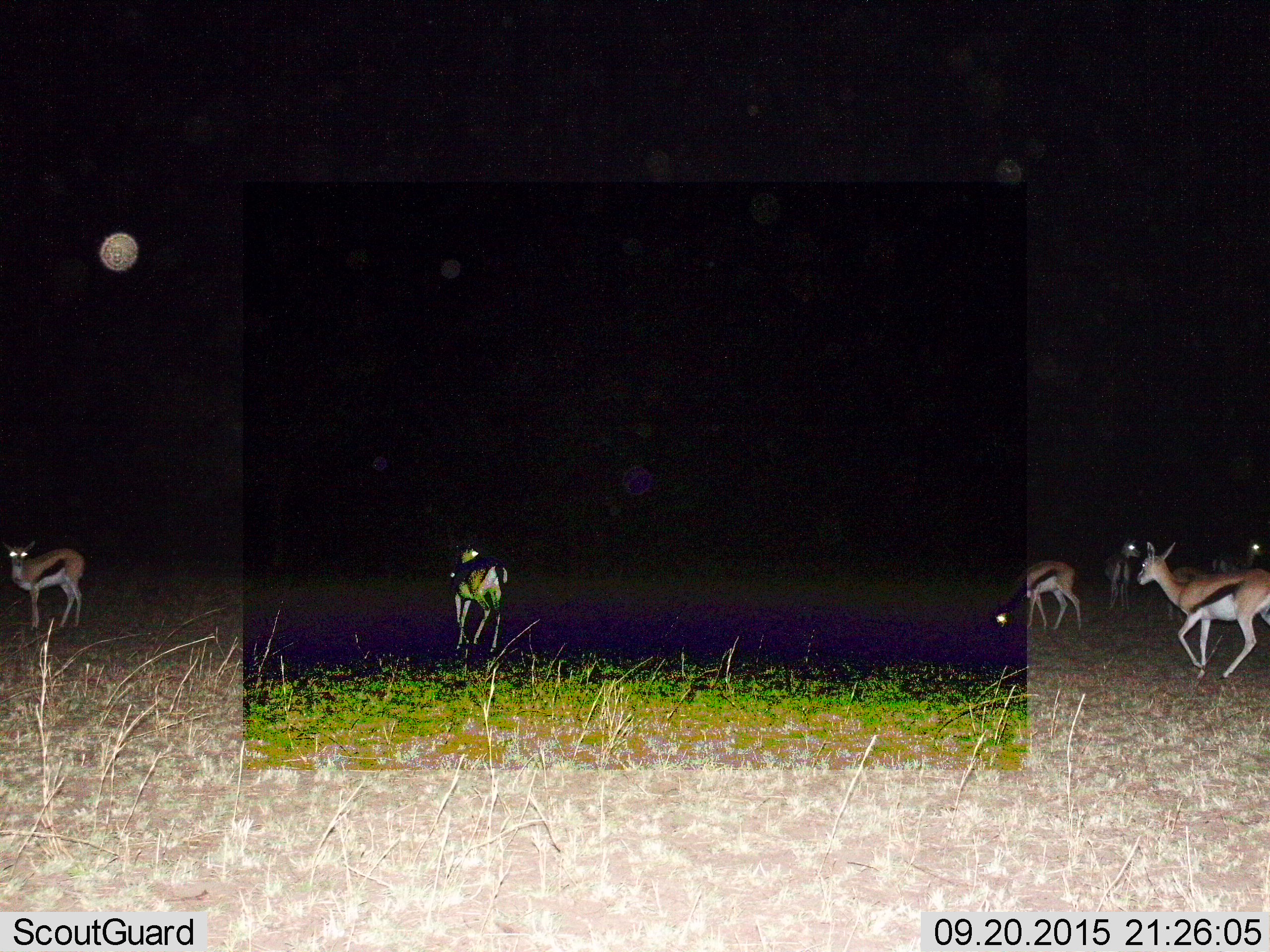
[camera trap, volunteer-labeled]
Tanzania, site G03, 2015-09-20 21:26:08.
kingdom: Animalia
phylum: Chordata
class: Mammalia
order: Artiodactyla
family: Bovidae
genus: Eudorcas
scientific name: Eudorcas thomsonii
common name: thomson's gazelle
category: gazellethomsons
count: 7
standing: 75%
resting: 0%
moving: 83%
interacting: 0%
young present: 8%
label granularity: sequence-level